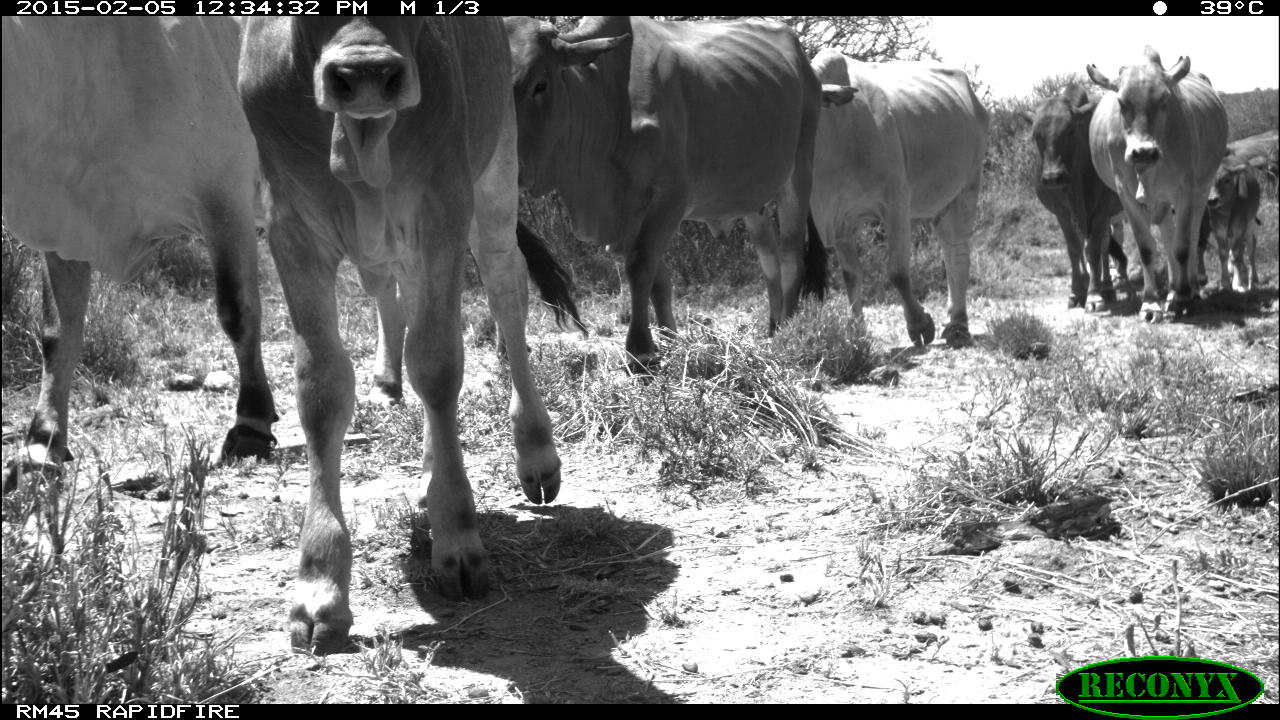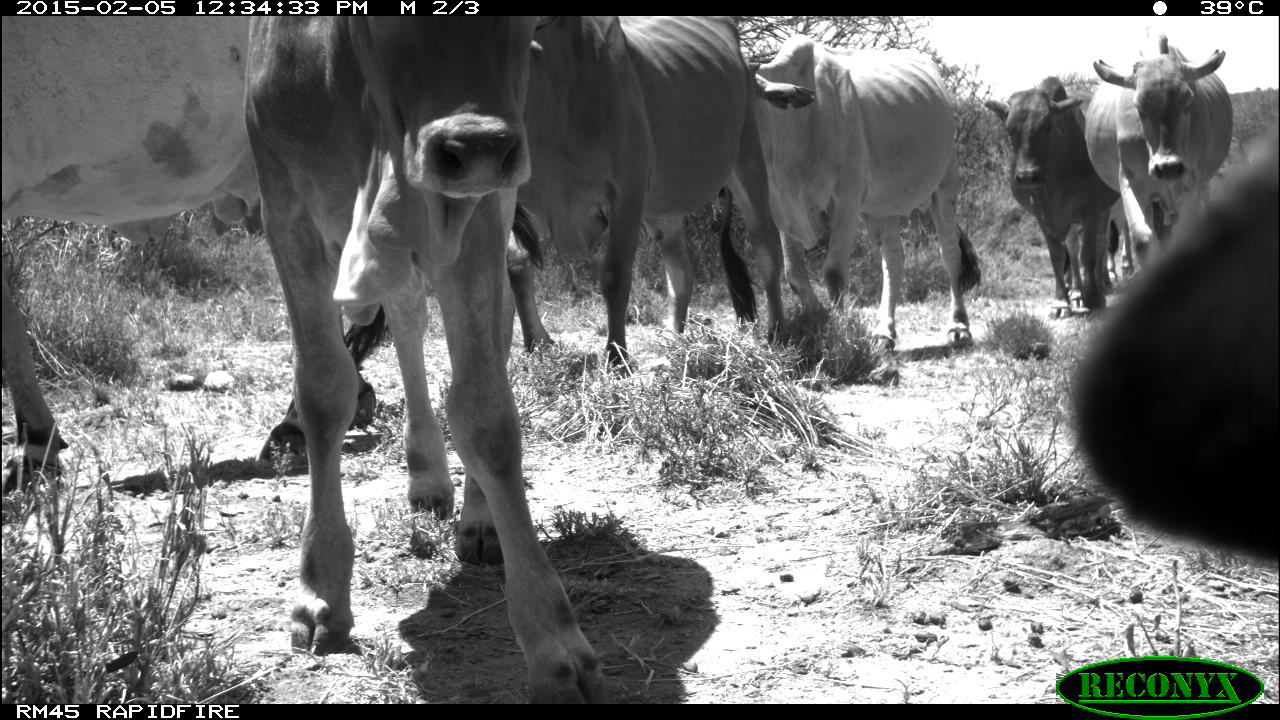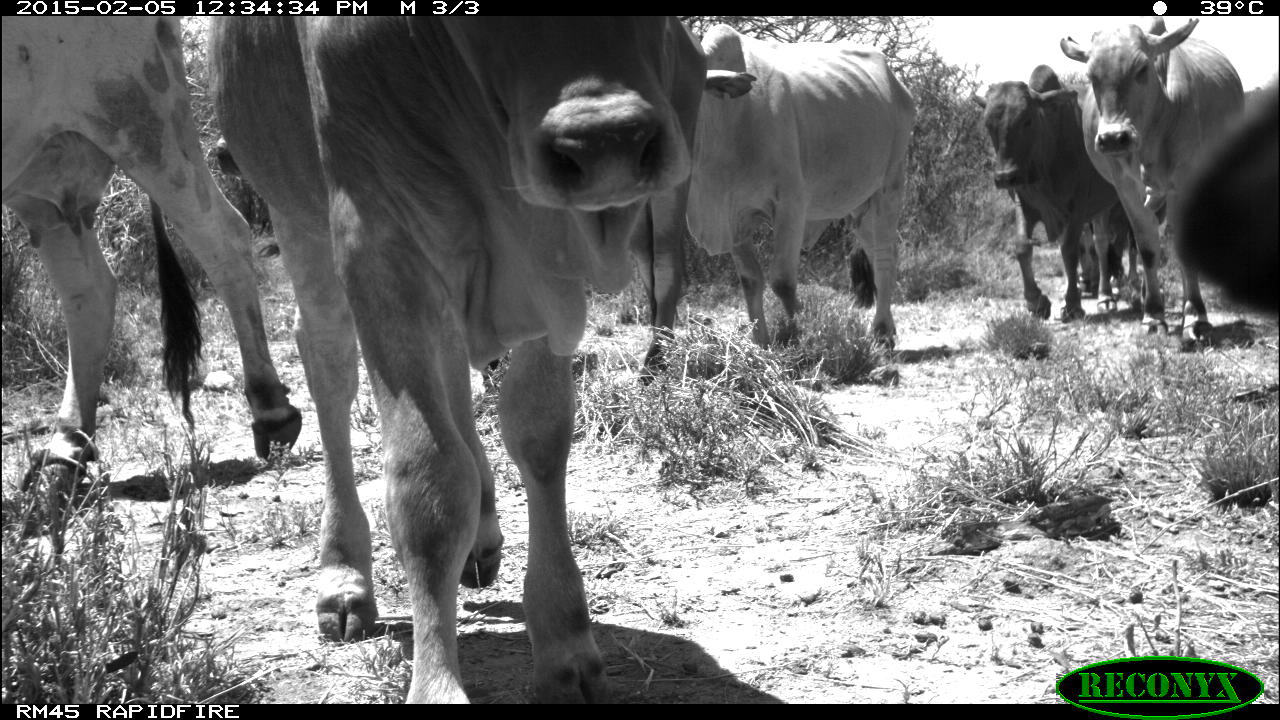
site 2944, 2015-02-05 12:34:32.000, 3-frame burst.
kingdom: Animalia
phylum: Chordata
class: Mammalia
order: Artiodactyla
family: Bovidae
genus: Bos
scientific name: Bos taurus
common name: domestic cattle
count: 11